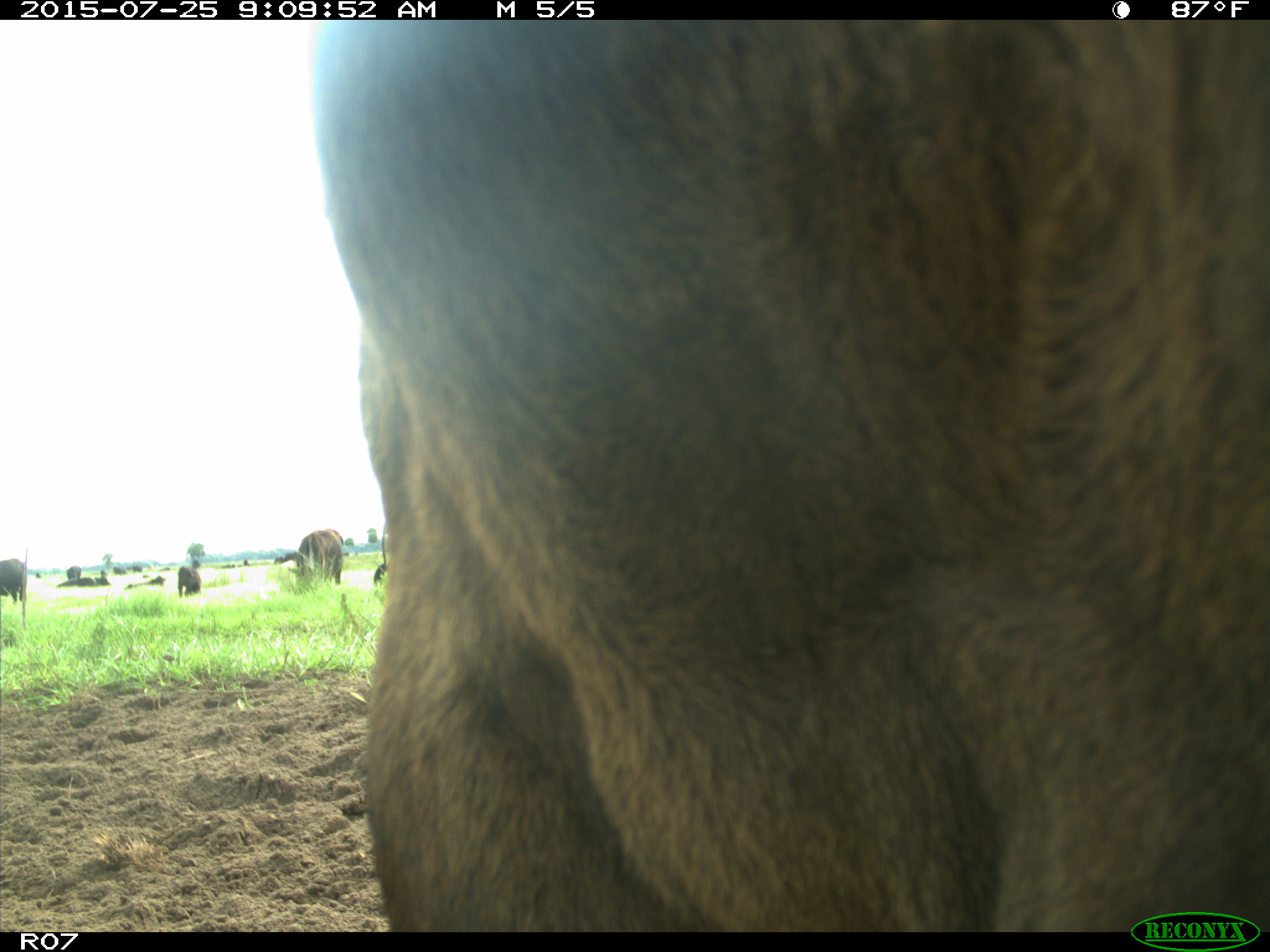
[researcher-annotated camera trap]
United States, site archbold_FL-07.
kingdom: Animalia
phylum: Chordata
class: Mammalia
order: Artiodactyla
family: Bovidae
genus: Bos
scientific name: Bos taurus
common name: domestic cow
Bos taurus (domestic cow).